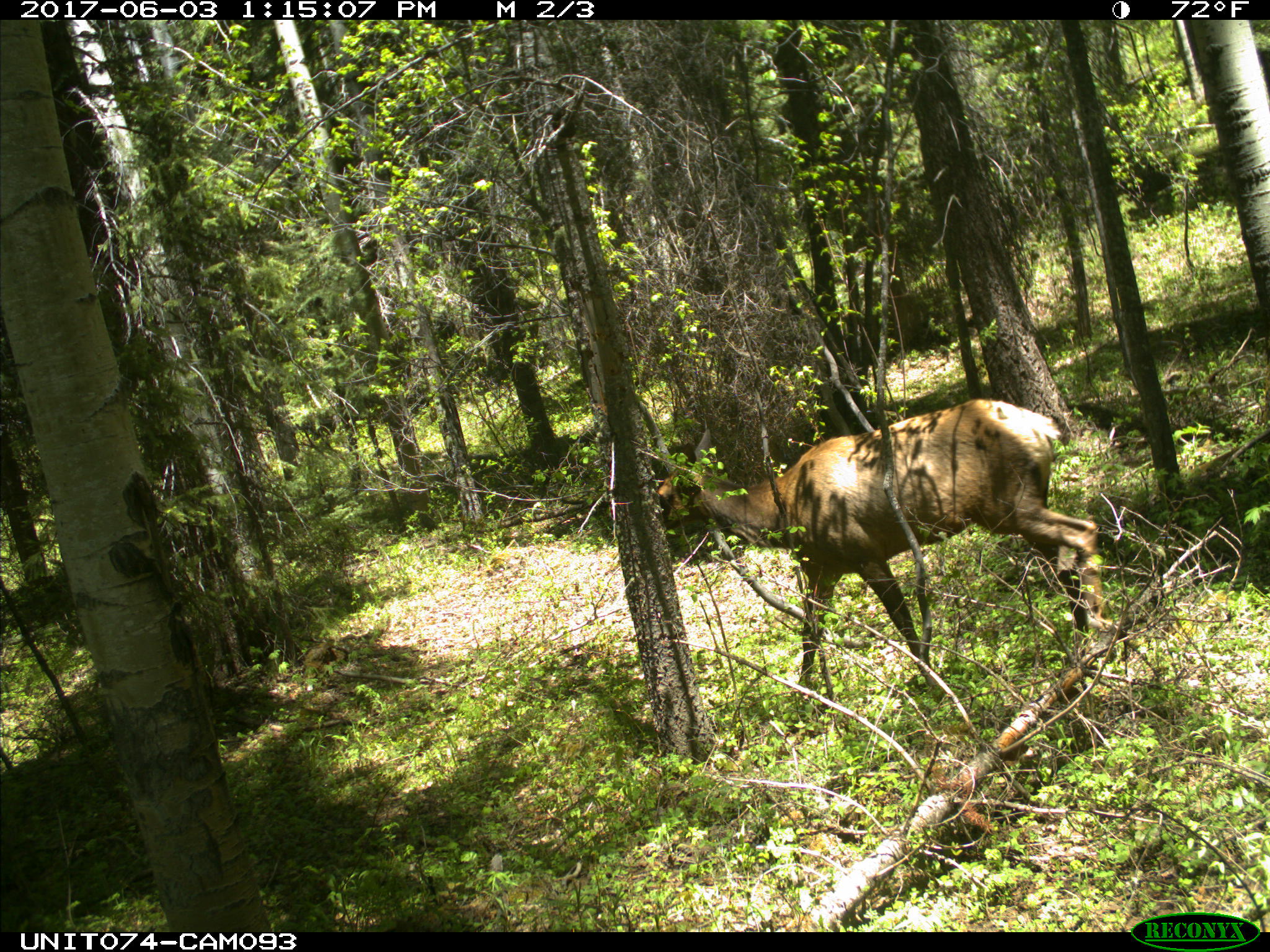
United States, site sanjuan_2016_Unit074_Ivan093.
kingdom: Animalia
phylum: Chordata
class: Mammalia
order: Artiodactyla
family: Cervidae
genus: Cervus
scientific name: Cervus elaphus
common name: red deer